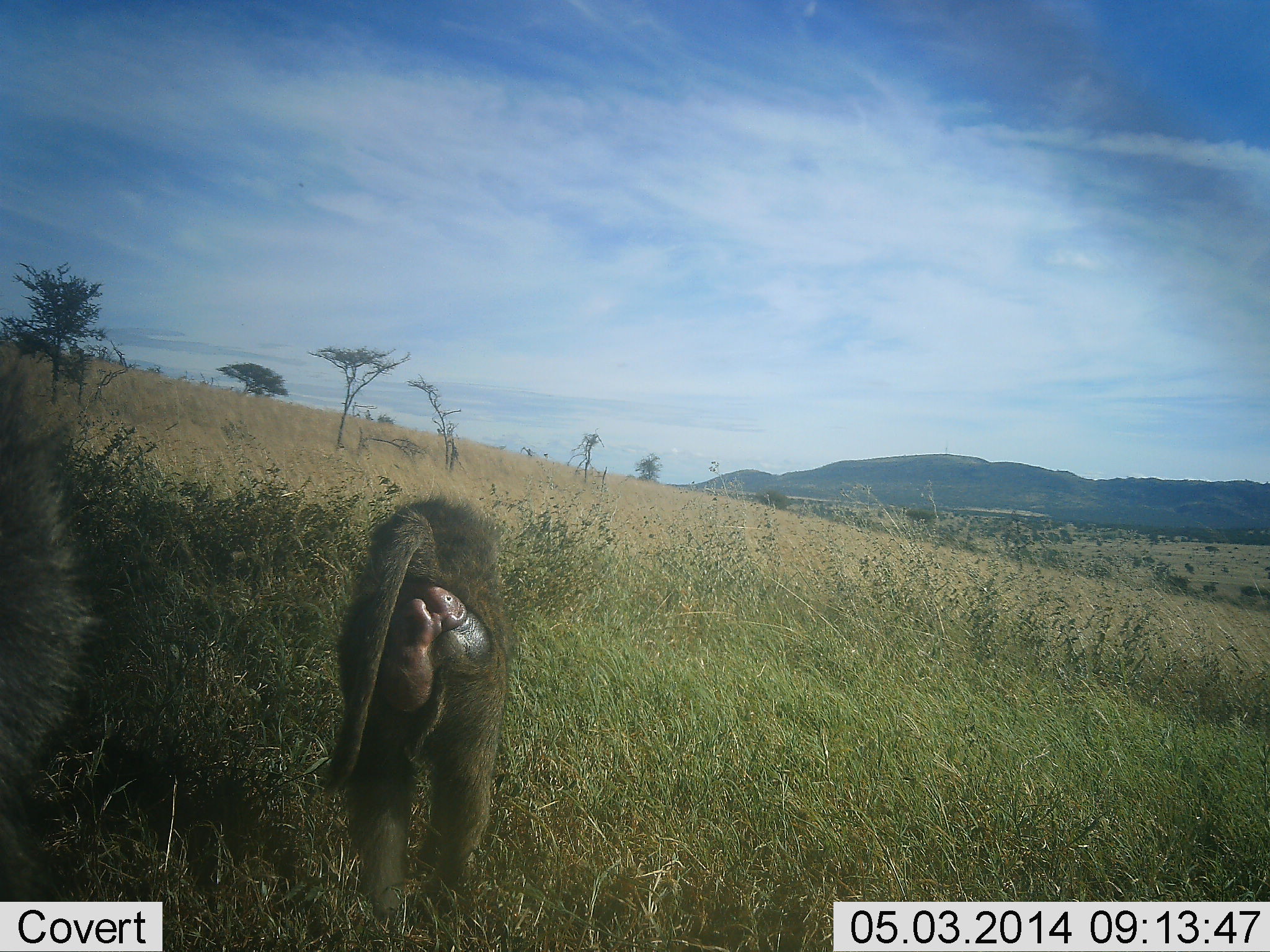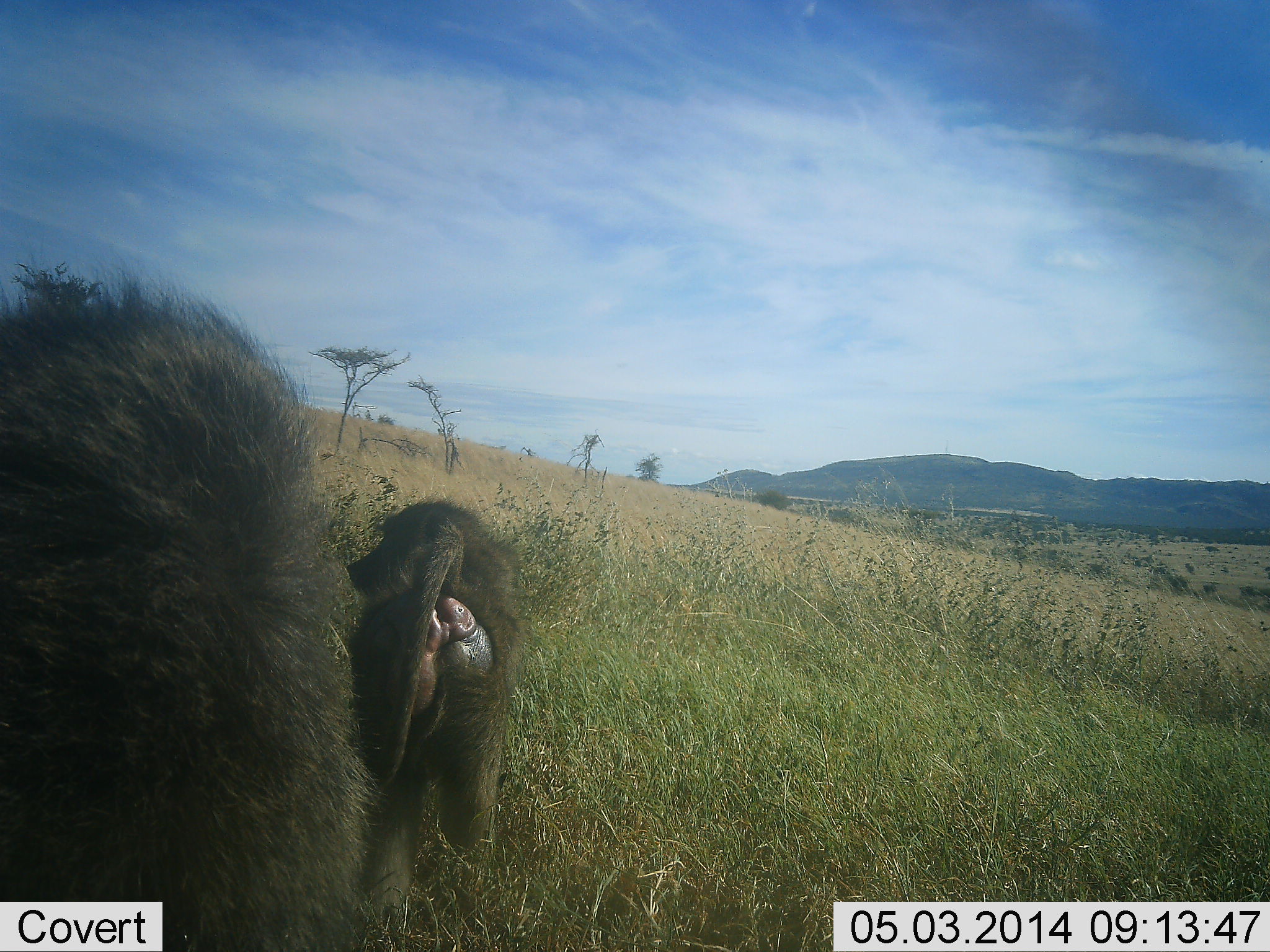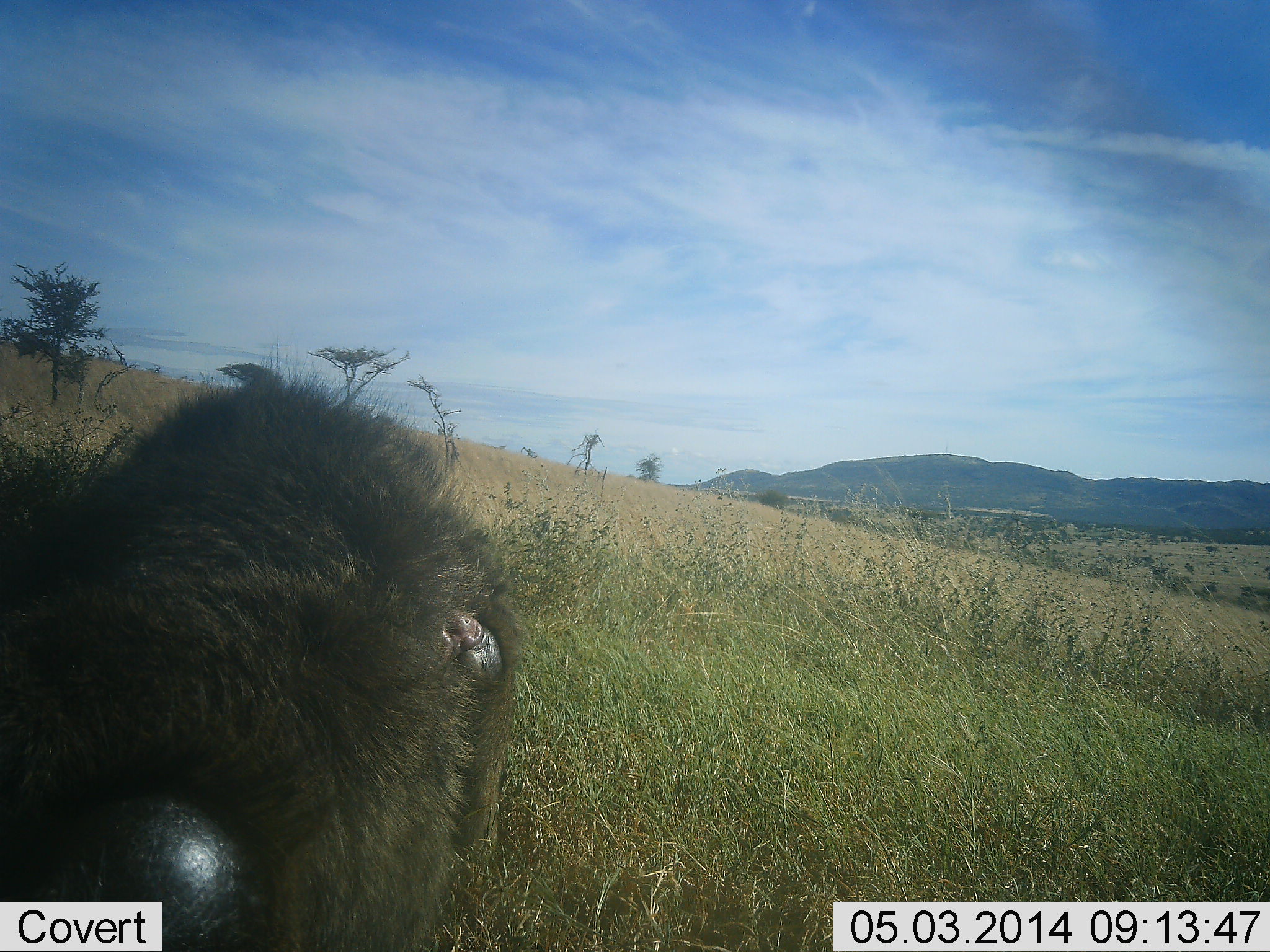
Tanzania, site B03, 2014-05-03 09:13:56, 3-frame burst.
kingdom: Animalia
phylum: Chordata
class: Mammalia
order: Primates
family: Cercopithecidae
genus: Papio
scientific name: Papio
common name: baboon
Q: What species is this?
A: Baboon (Papio).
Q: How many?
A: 2.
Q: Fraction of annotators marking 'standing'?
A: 60%.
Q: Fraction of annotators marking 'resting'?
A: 10%.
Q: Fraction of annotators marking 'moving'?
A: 60%.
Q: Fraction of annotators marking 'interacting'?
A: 0%.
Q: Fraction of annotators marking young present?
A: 0%.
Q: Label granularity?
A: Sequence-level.